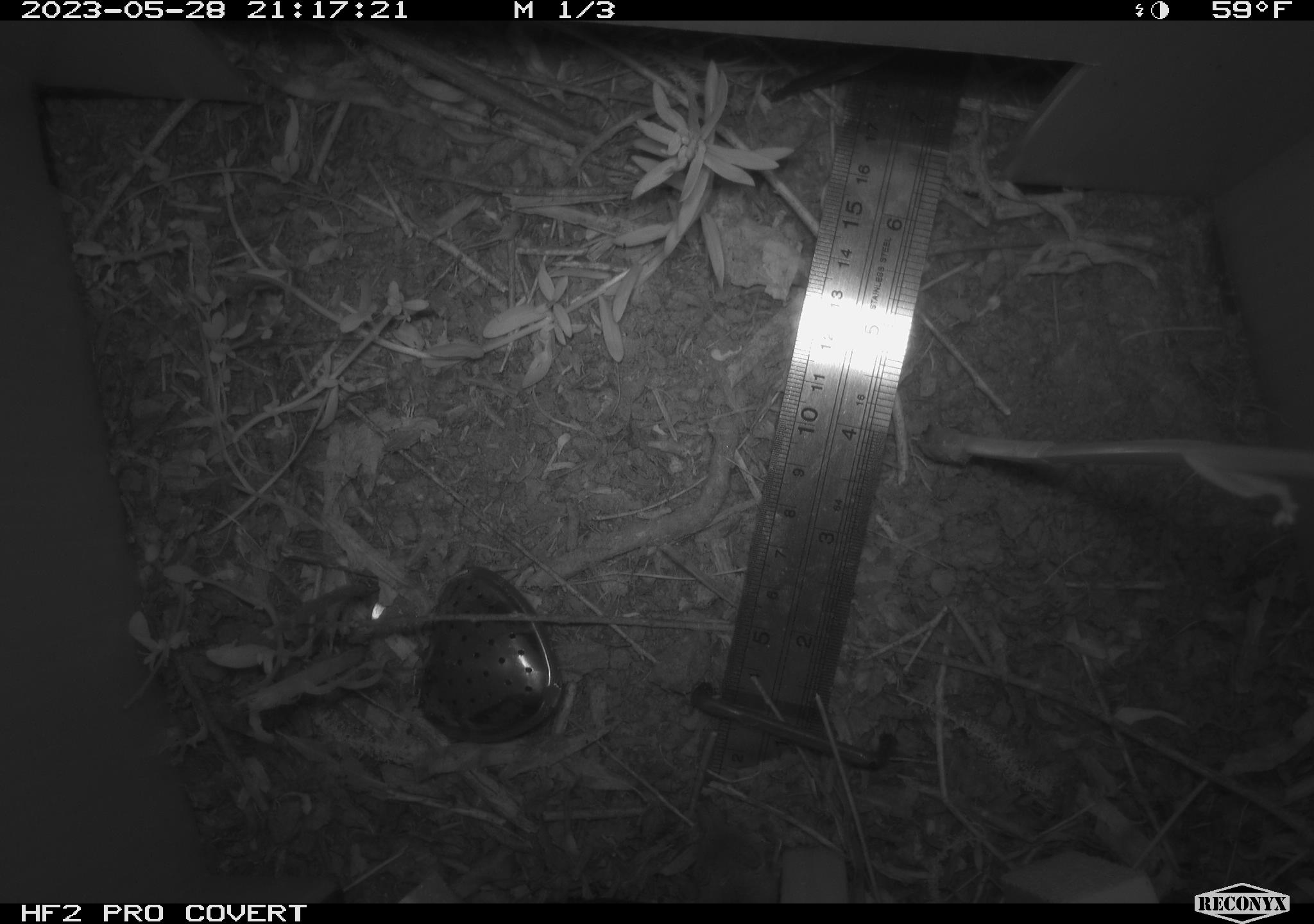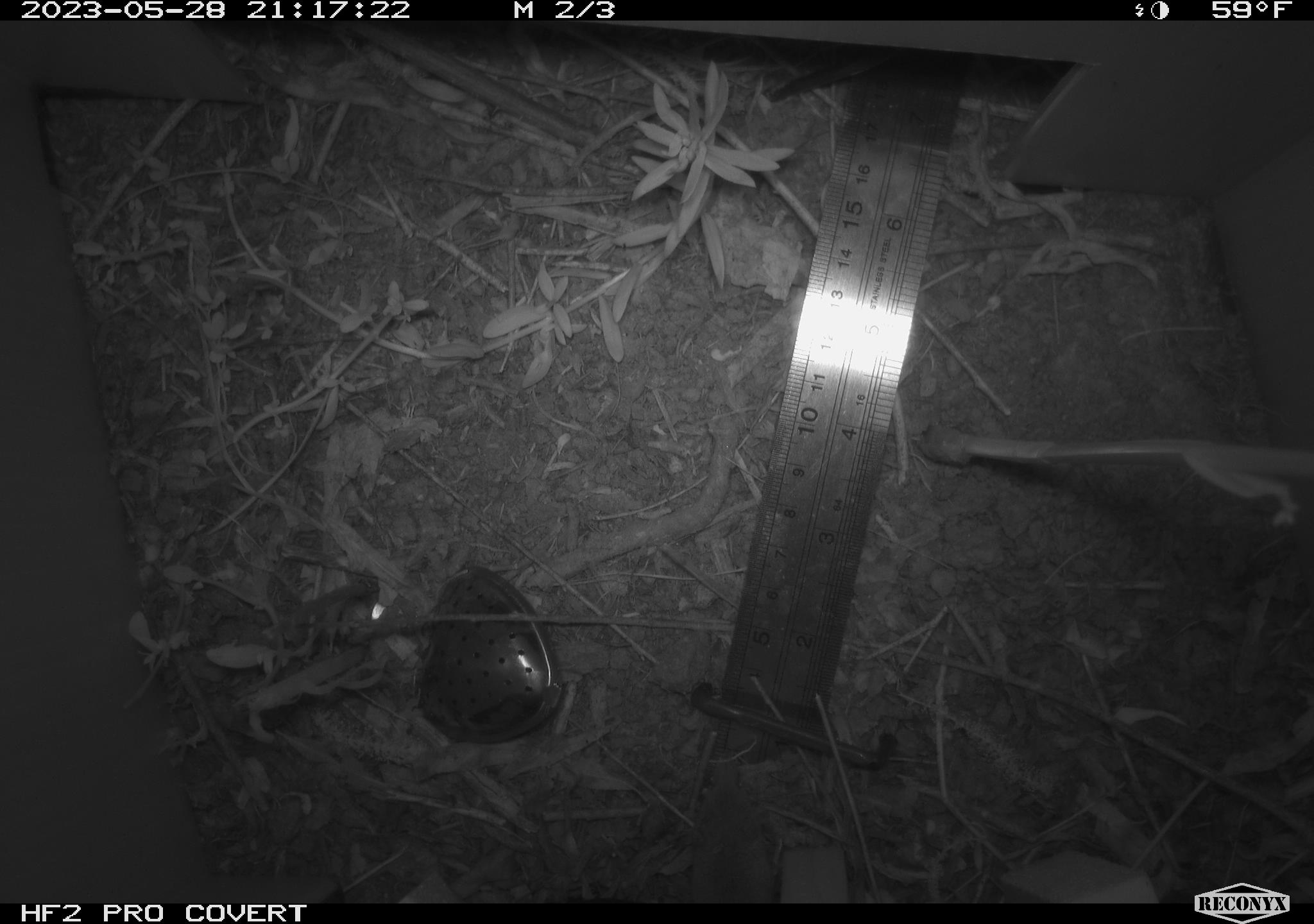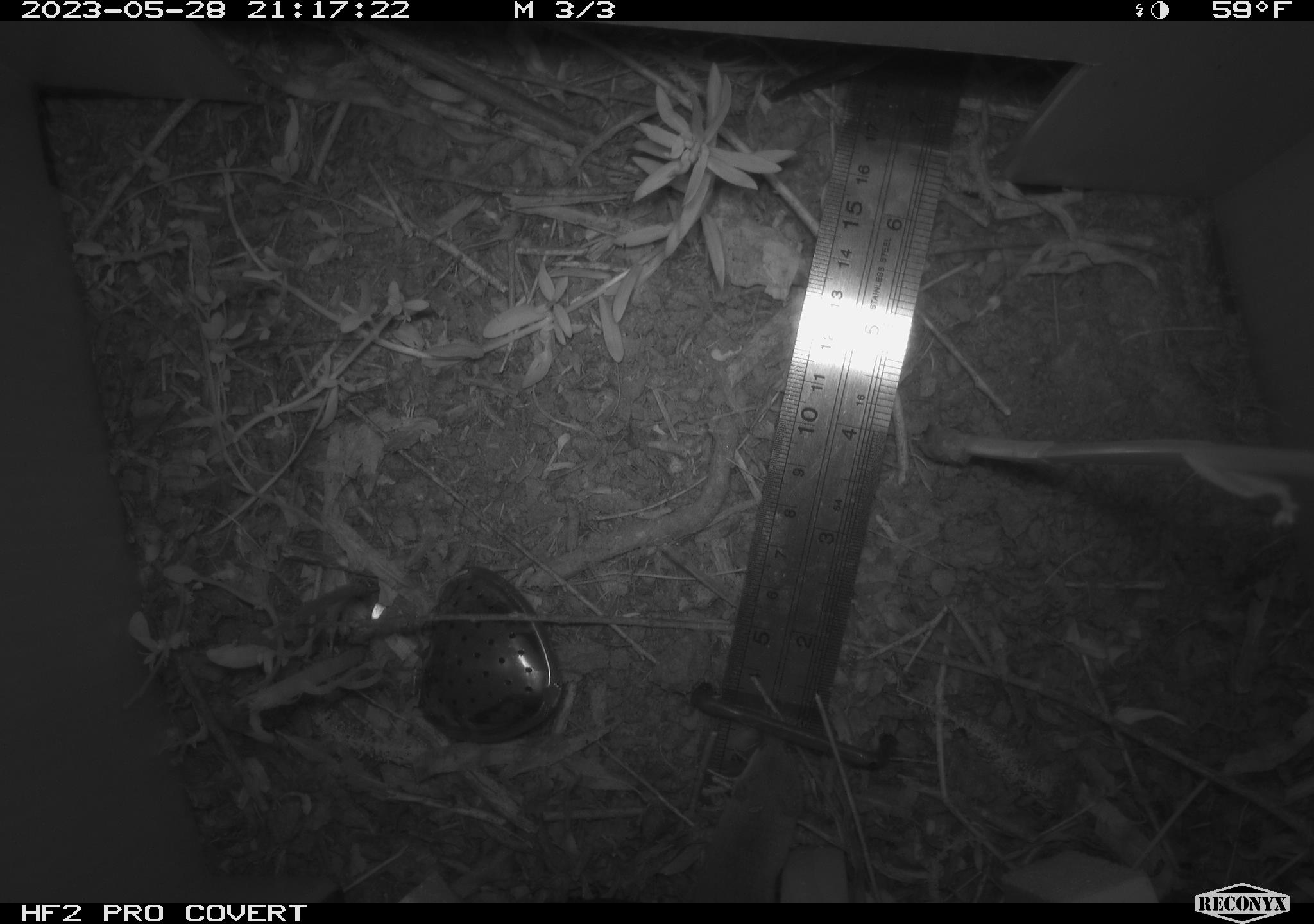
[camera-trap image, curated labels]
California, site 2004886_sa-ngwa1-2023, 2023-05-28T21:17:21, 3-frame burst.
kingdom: Animalia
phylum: Chordata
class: Mammalia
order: Eulipotyphla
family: Soricidae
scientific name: Soricidae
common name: shrews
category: soricidae family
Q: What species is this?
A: Soricidae family (shrews) (Soricidae).